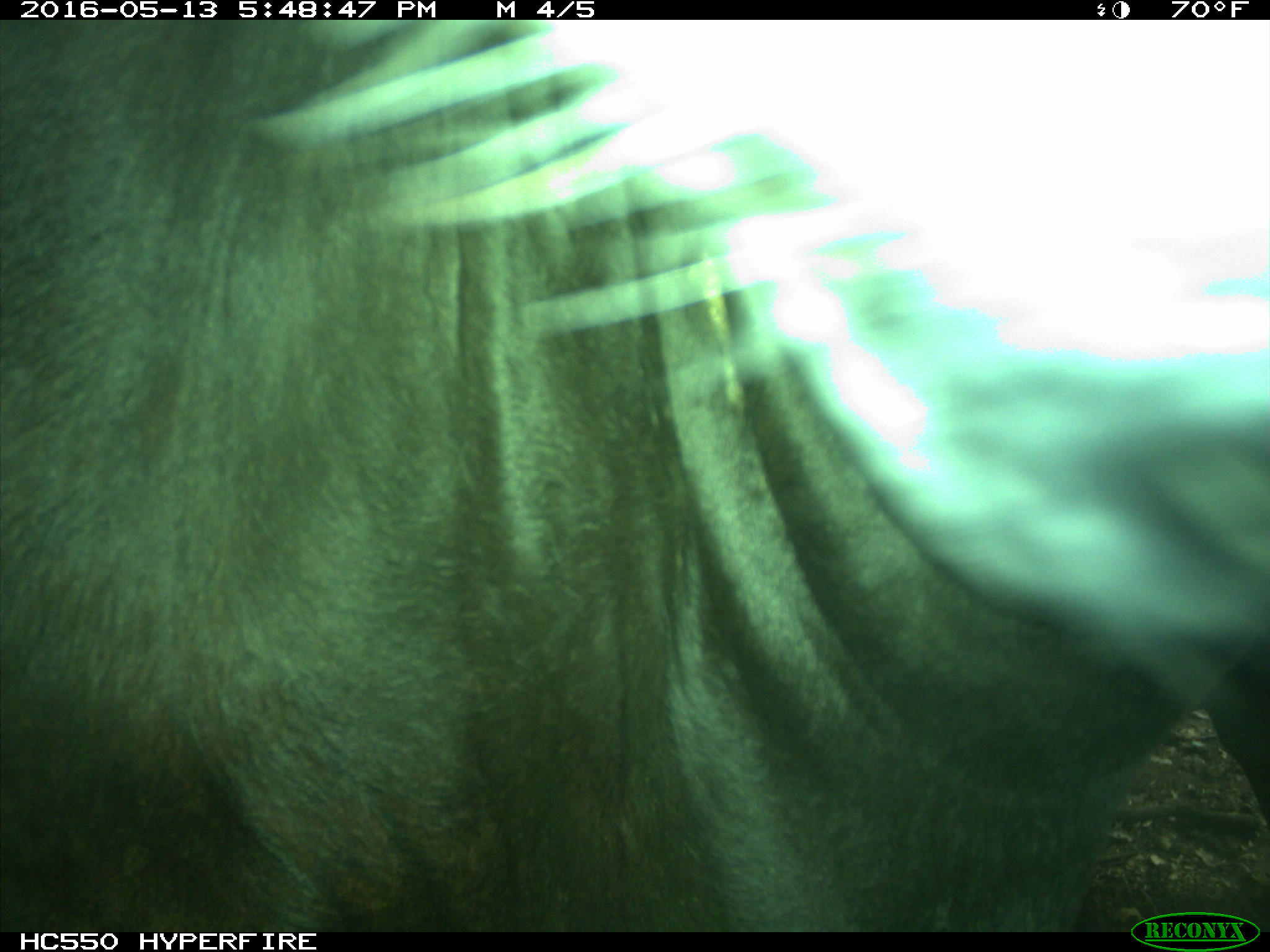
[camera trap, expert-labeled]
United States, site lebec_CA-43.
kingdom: Animalia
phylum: Chordata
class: Mammalia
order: Artiodactyla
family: Bovidae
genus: Bos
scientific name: Bos taurus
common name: domestic cow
Bos taurus (domestic cow).